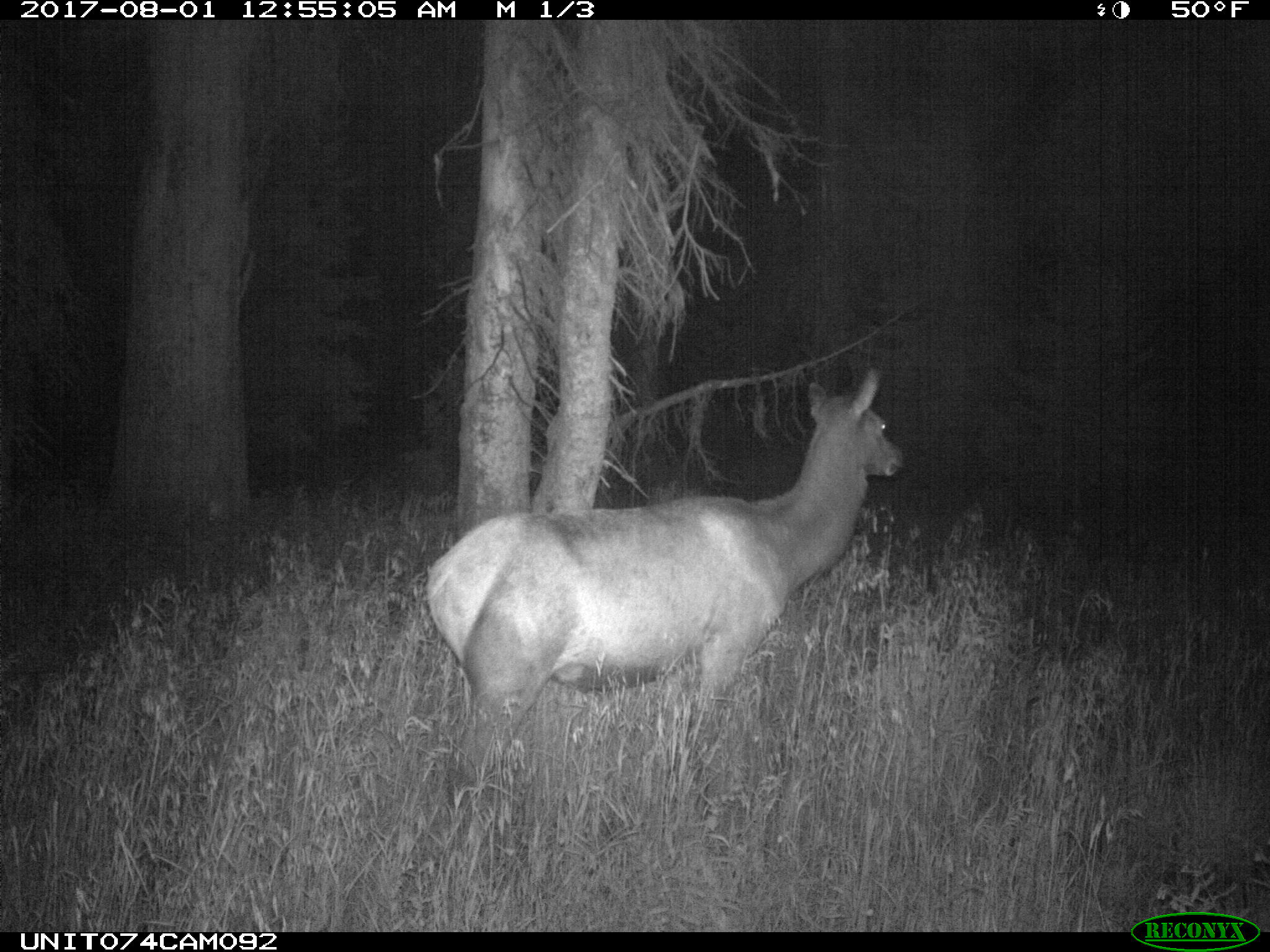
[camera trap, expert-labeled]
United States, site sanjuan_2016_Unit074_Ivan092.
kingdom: Animalia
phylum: Chordata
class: Mammalia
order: Artiodactyla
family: Cervidae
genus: Cervus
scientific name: Cervus elaphus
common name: red deer